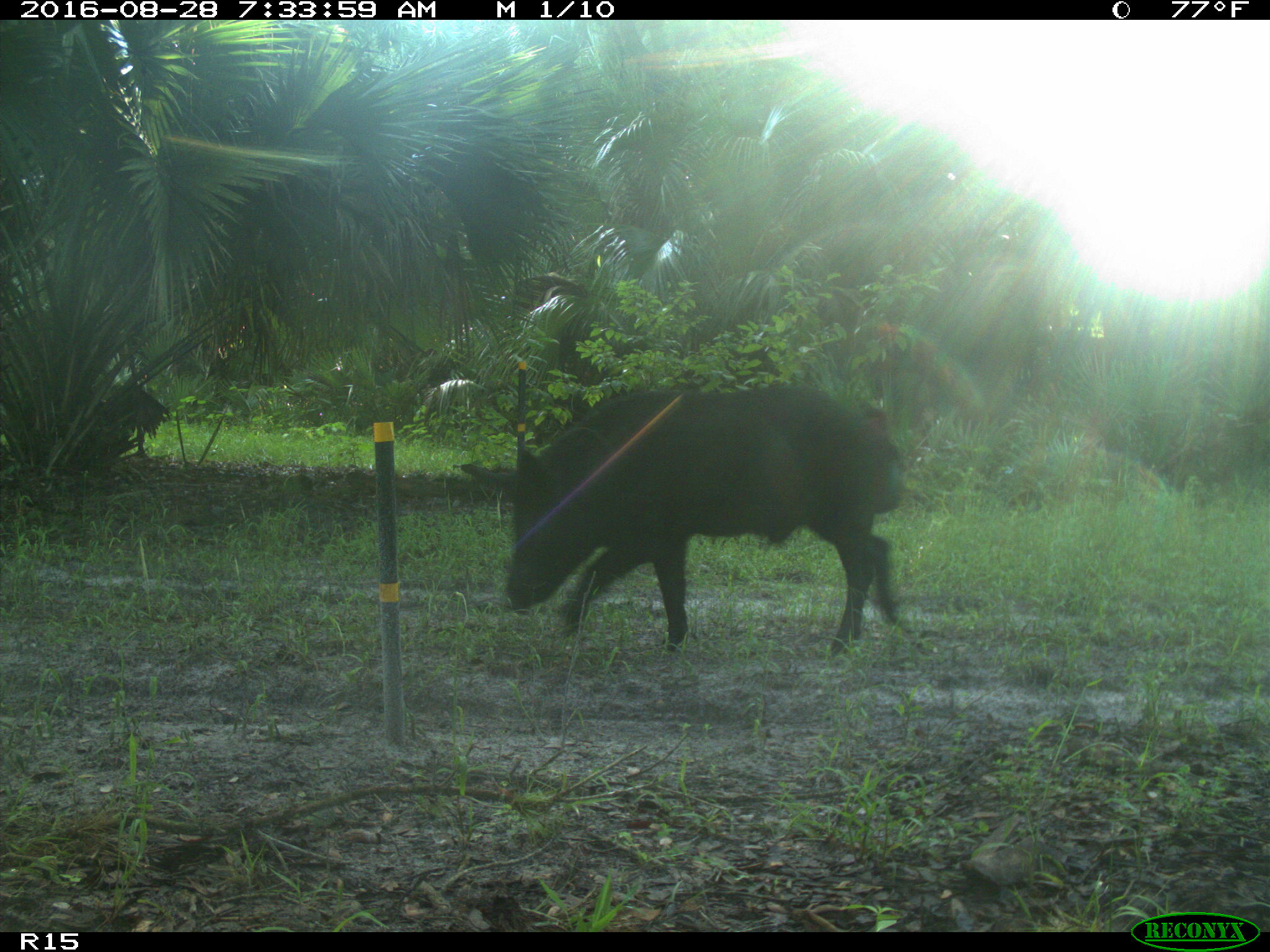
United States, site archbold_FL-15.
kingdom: Animalia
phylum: Chordata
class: Mammalia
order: Artiodactyla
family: Suidae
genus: Sus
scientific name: Sus scrofa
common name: wild boar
Sus scrofa (wild boar).